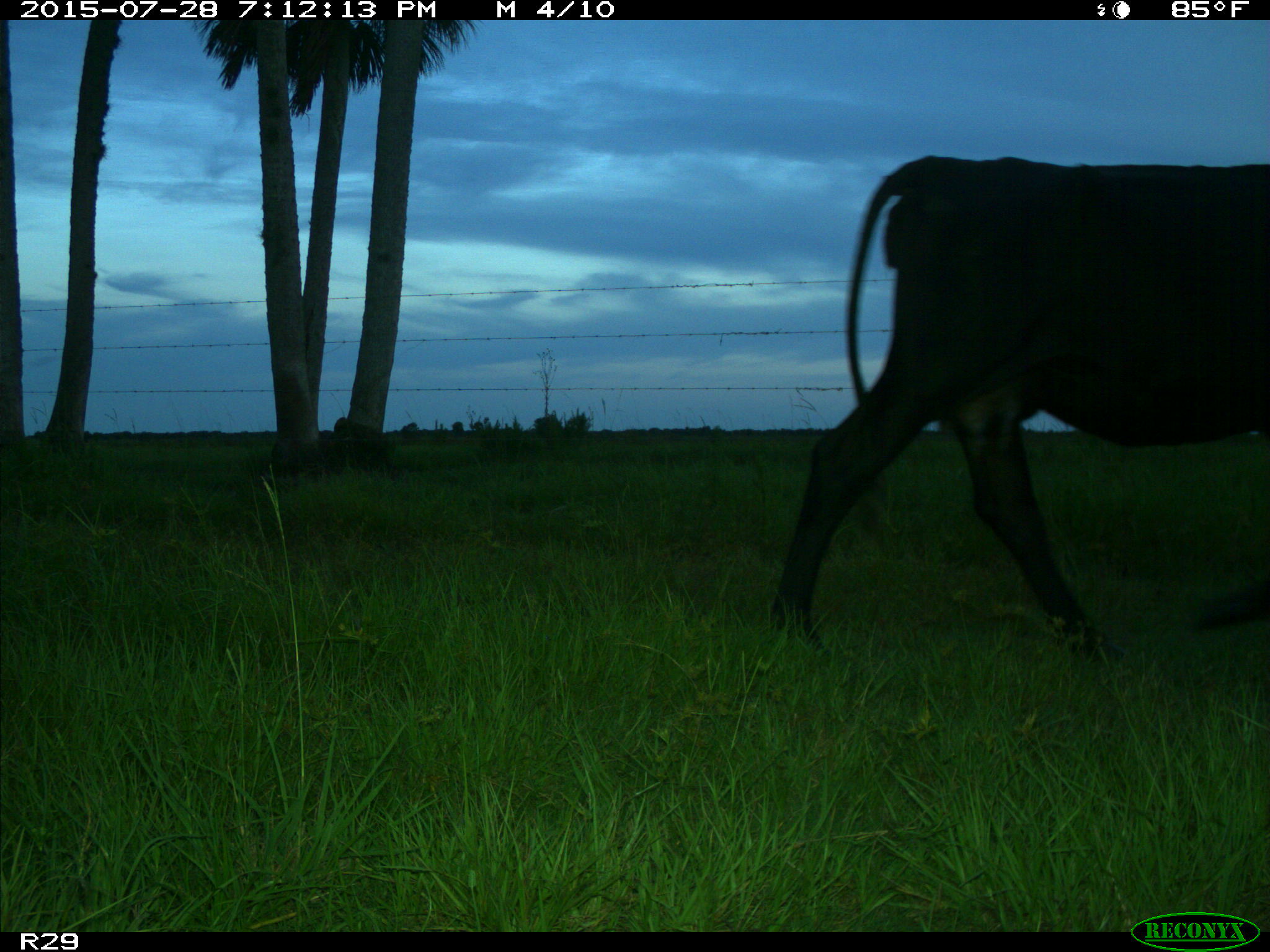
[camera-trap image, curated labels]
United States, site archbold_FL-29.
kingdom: Animalia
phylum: Chordata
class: Mammalia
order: Artiodactyla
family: Bovidae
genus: Bos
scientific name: Bos taurus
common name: domestic cow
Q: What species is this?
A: Bos taurus (domestic cow).